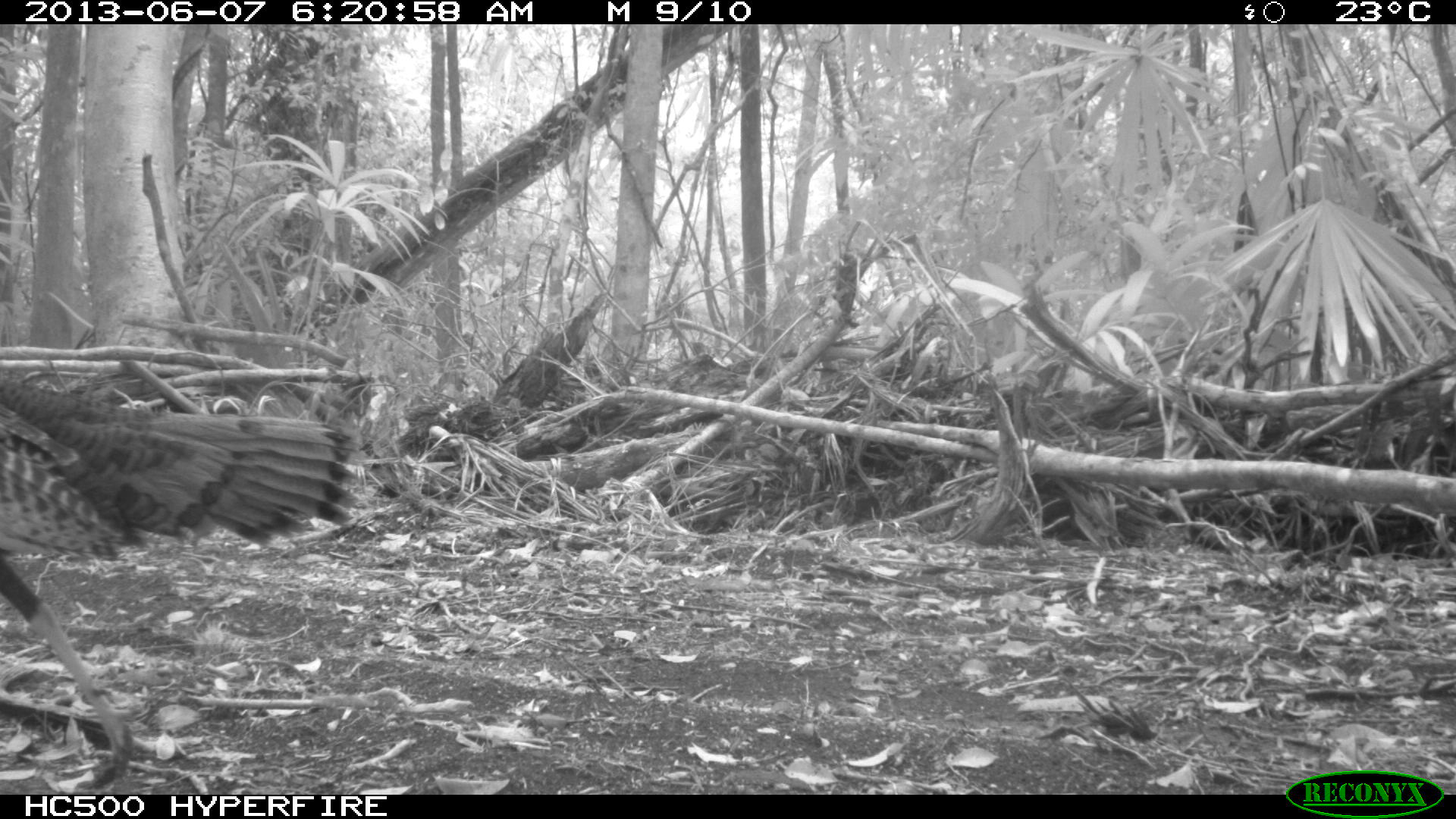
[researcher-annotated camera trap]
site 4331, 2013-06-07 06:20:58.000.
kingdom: Animalia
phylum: Chordata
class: Aves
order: Galliformes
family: Phasianidae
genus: Meleagris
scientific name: Meleagris ocellata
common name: ocellated turkey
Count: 1.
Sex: male.